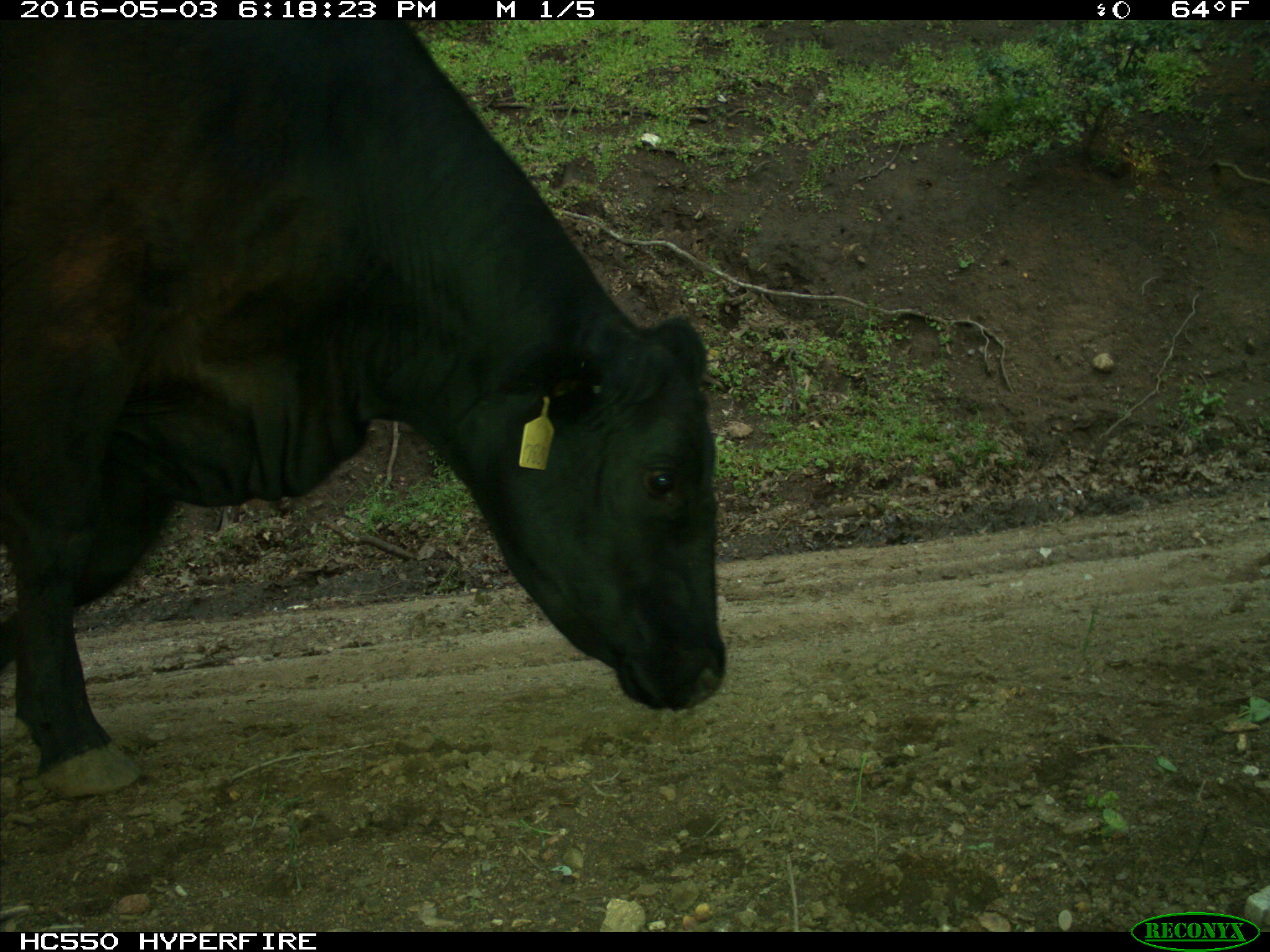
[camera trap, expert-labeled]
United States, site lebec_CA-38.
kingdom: Animalia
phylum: Chordata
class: Mammalia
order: Artiodactyla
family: Bovidae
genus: Bos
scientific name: Bos taurus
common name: domestic cow